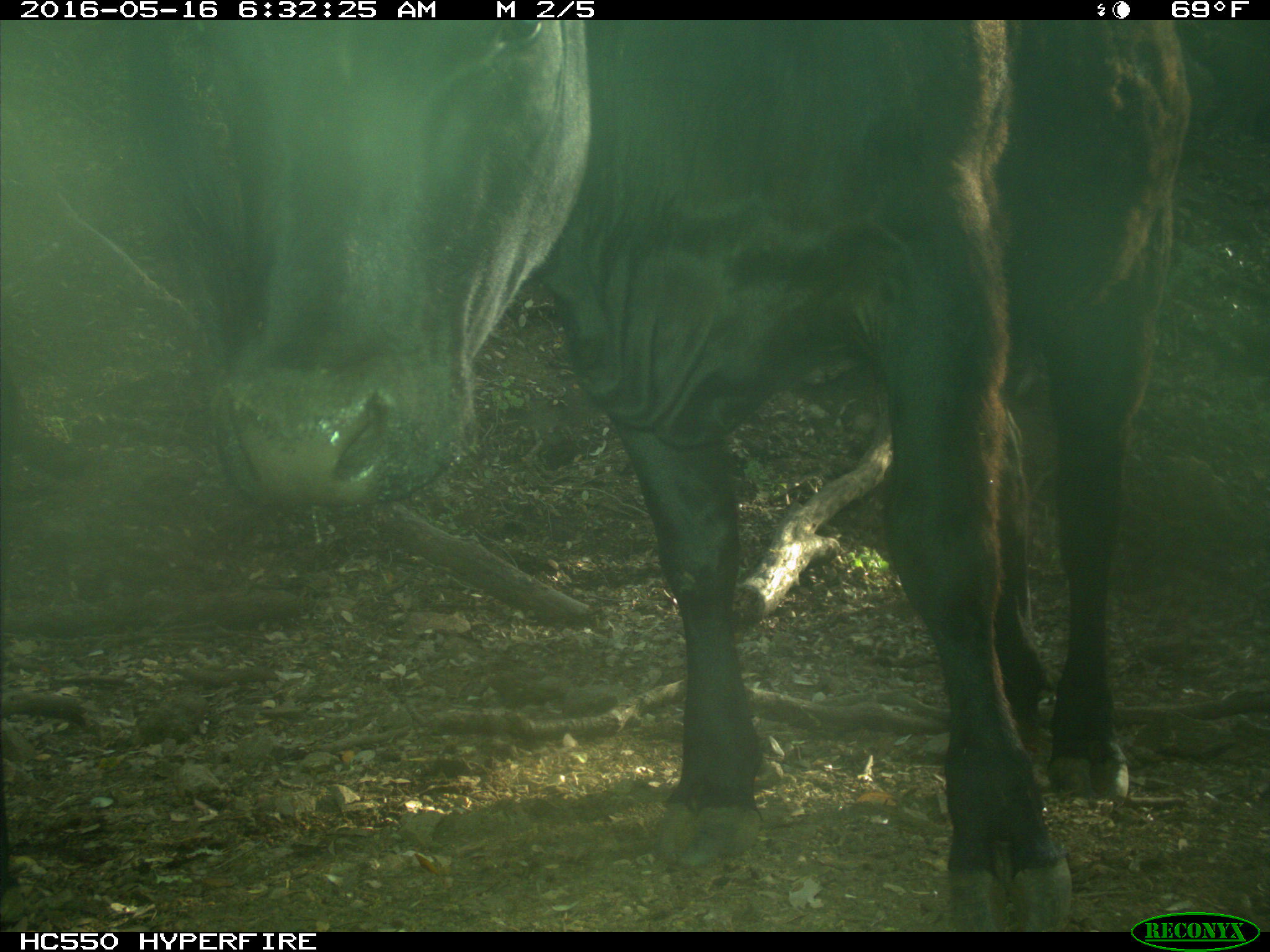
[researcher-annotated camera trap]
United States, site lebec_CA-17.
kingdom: Animalia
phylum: Chordata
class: Mammalia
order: Artiodactyla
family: Bovidae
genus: Bos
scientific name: Bos taurus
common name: domestic cow